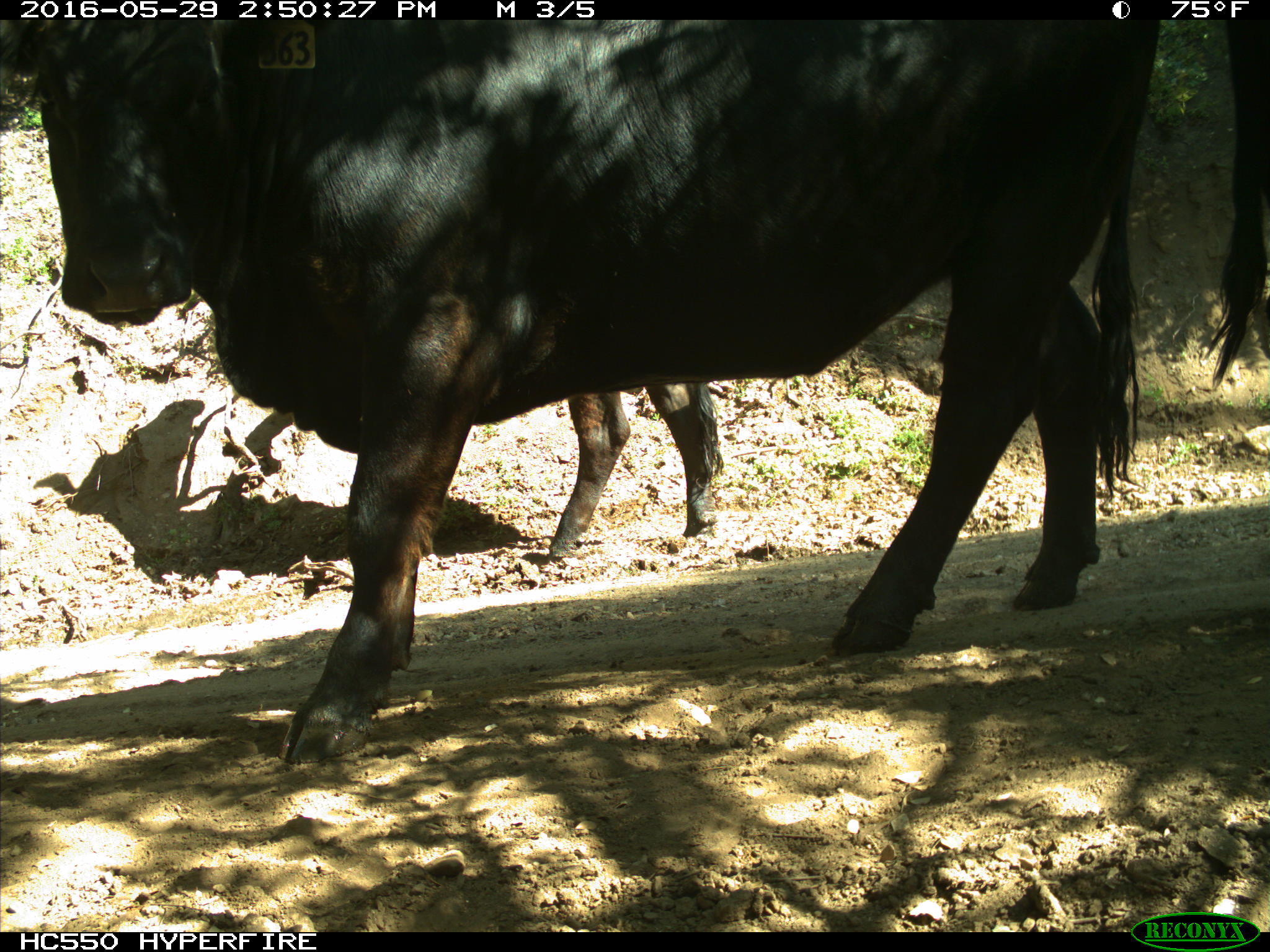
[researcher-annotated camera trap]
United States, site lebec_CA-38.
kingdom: Animalia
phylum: Chordata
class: Mammalia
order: Artiodactyla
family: Bovidae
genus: Bos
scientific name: Bos taurus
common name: domestic cow